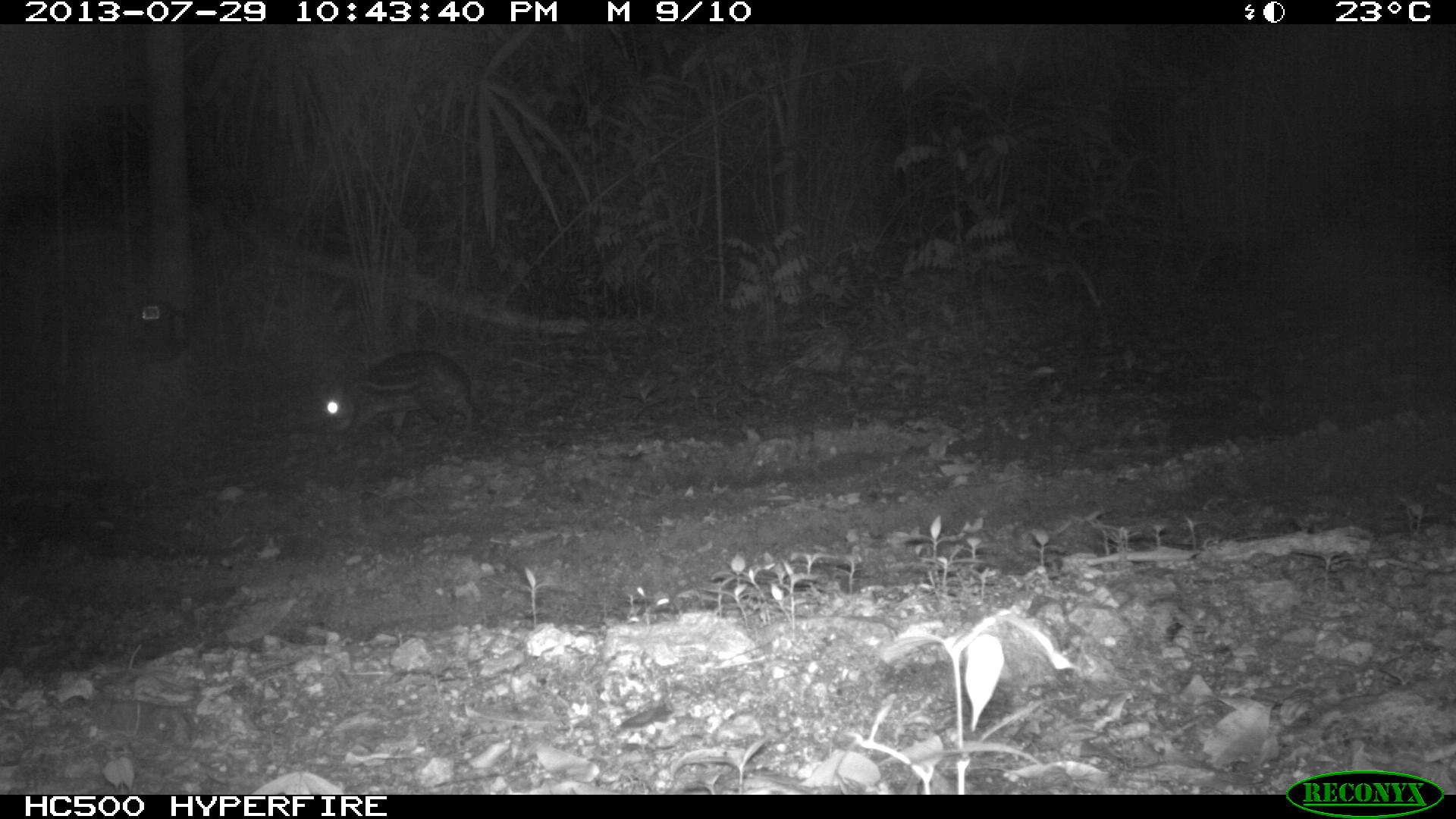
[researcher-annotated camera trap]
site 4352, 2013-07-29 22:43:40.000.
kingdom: Animalia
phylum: Chordata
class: Mammalia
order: Rodentia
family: Cuniculidae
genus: Cuniculus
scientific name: Cuniculus paca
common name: lowland paca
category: agouti paca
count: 1